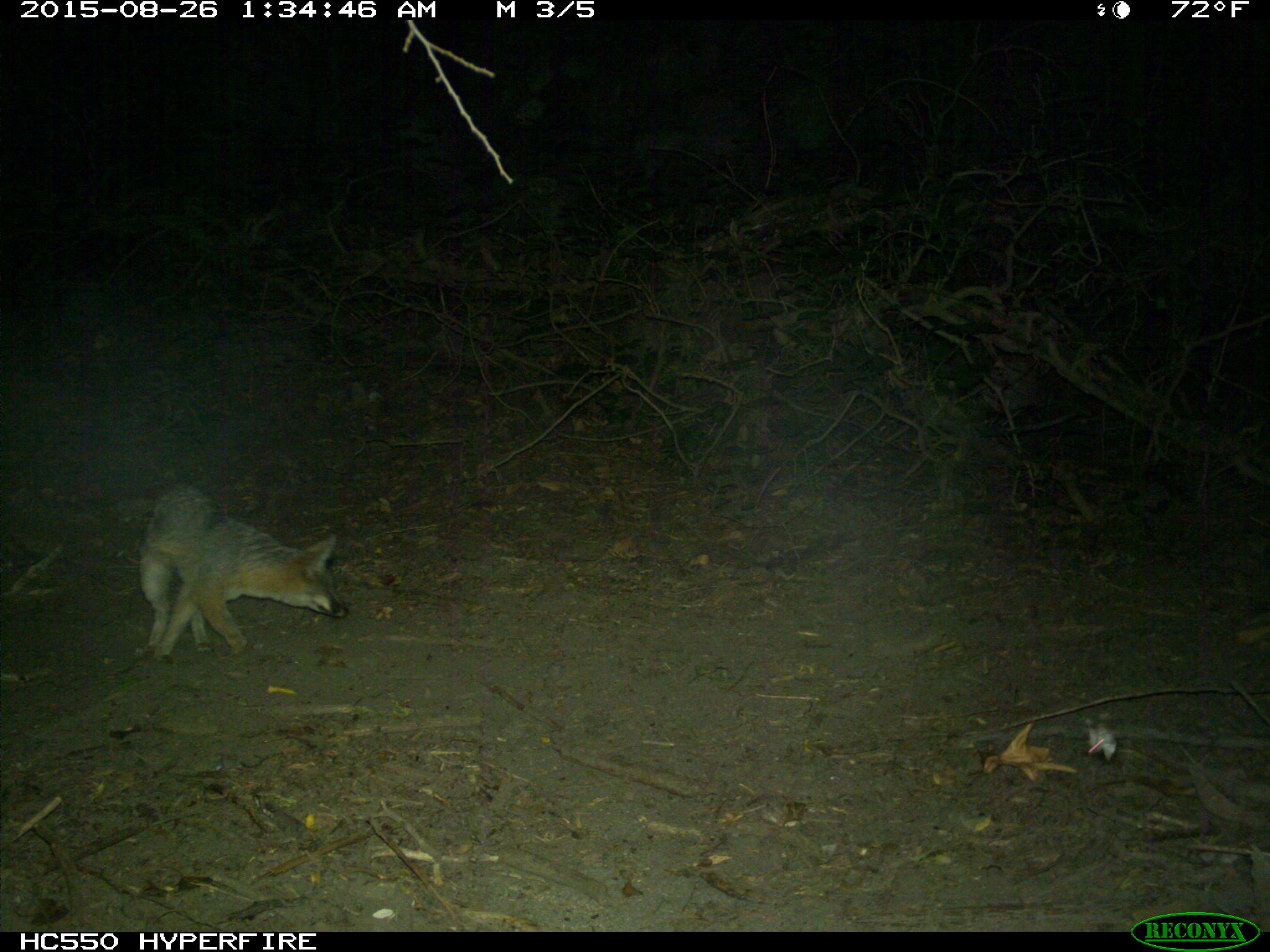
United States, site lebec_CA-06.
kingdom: Animalia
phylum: Chordata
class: Mammalia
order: Carnivora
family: Canidae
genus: Urocyon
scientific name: Urocyon cinereoargenteus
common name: gray fox